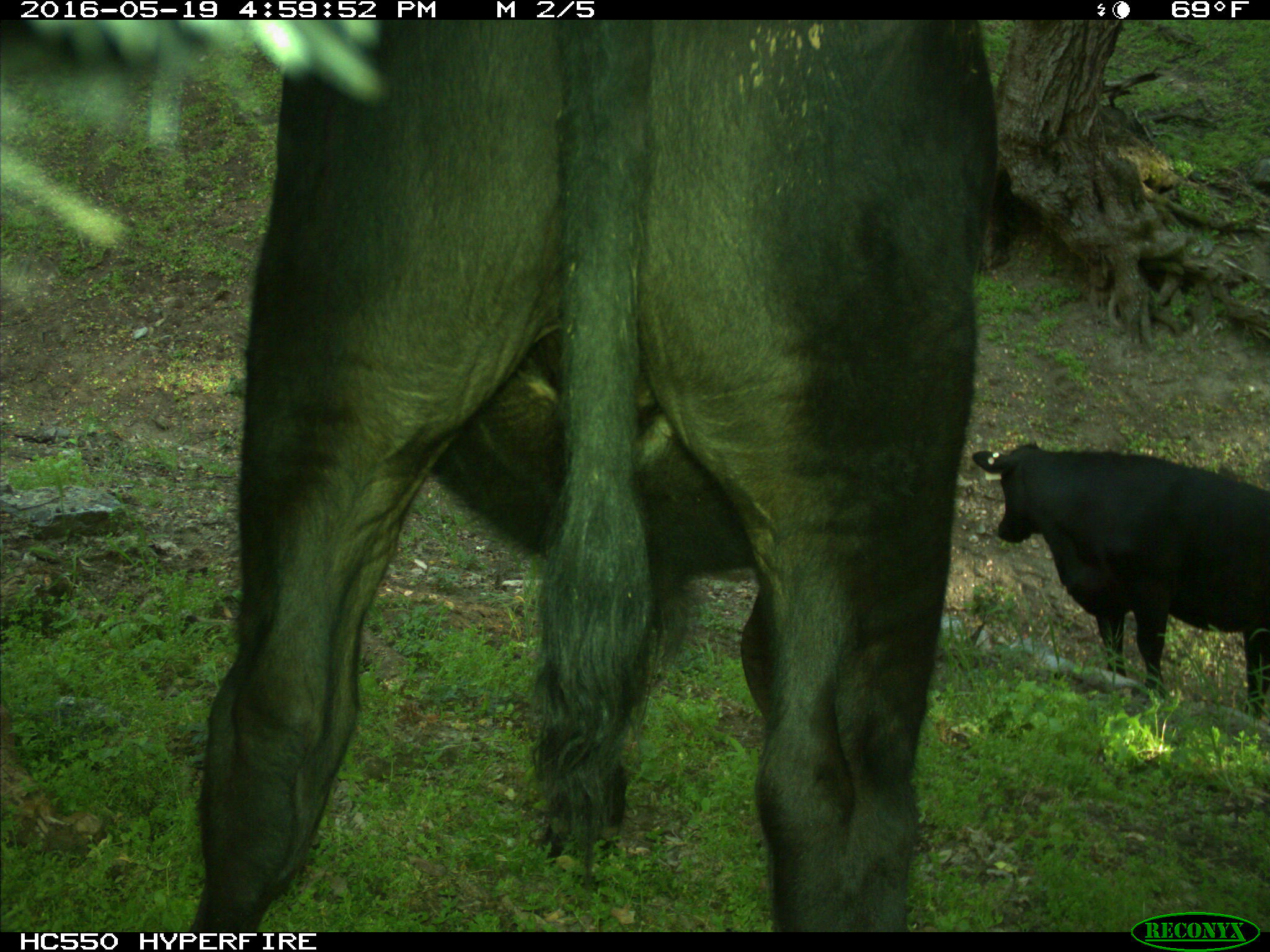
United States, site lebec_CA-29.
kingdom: Animalia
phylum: Chordata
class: Mammalia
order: Artiodactyla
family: Bovidae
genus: Bos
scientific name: Bos taurus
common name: domestic cow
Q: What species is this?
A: Bos taurus (domestic cow).